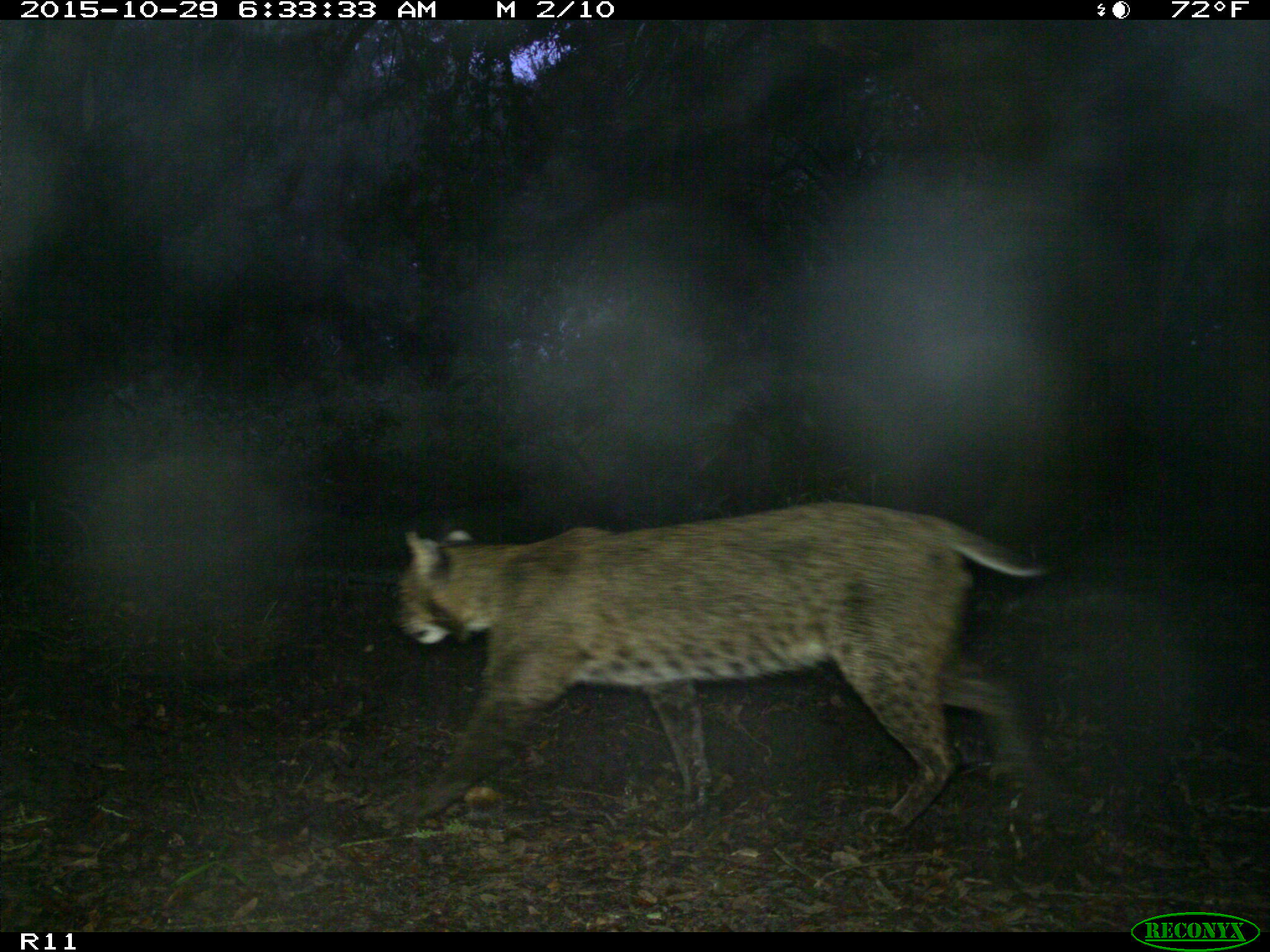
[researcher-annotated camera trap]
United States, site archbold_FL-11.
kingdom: Animalia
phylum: Chordata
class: Mammalia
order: Carnivora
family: Felidae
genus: Lynx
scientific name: Lynx rufus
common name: bobcat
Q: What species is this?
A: Lynx rufus (bobcat).